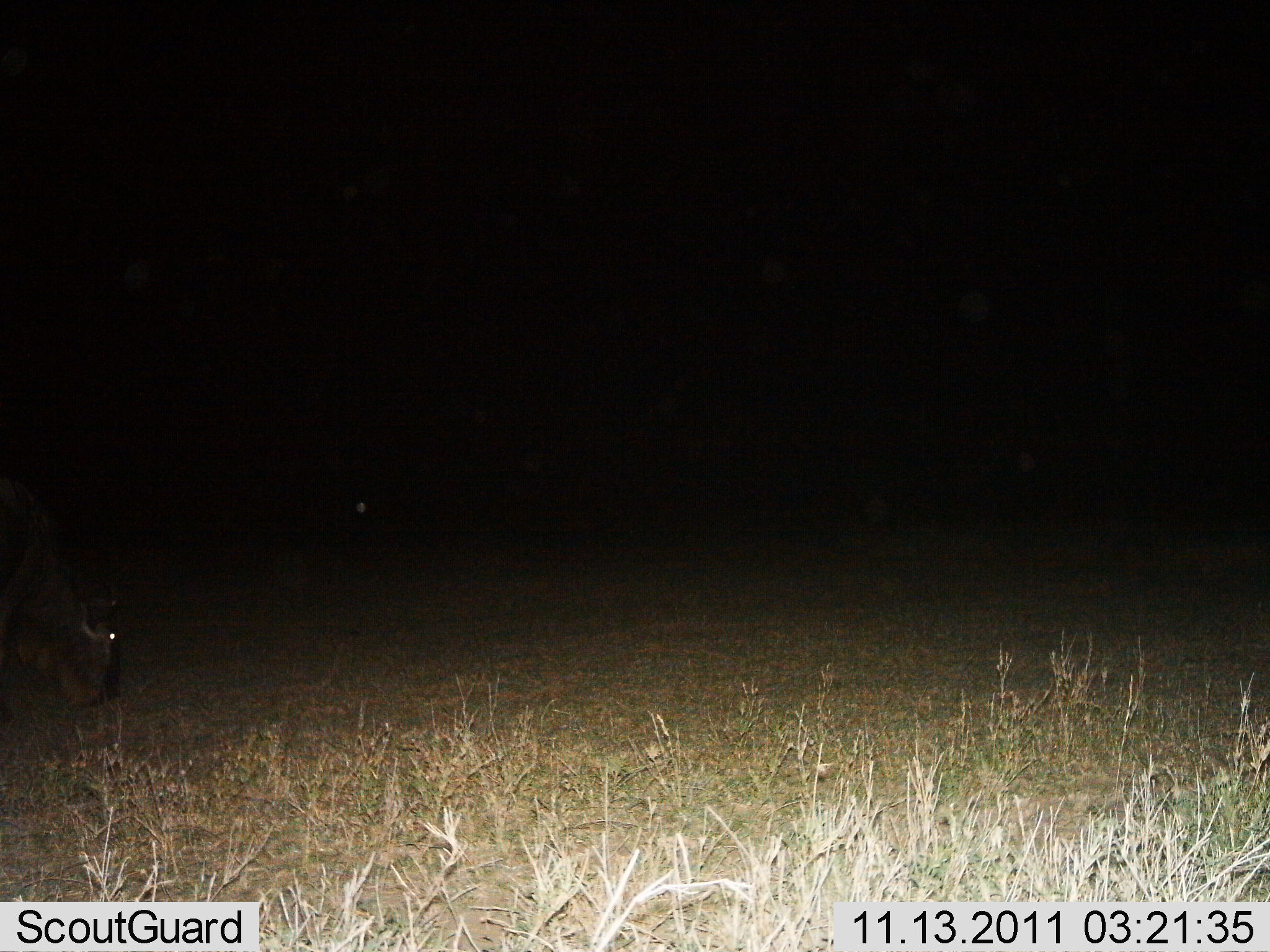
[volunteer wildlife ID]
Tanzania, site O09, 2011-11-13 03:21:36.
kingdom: Animalia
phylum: Chordata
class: Mammalia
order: Artiodactyla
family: Bovidae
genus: Connochaetes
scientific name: Connochaetes taurinus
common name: blue wildebeest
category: wildebeest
Wildebeest (blue wildebeest) (Connochaetes taurinus), count 1. Behavior (volunteer vote fractions): standing 0%, resting 0%, moving 9%, interacting 0%. Young present (vote fraction): 0%. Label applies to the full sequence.